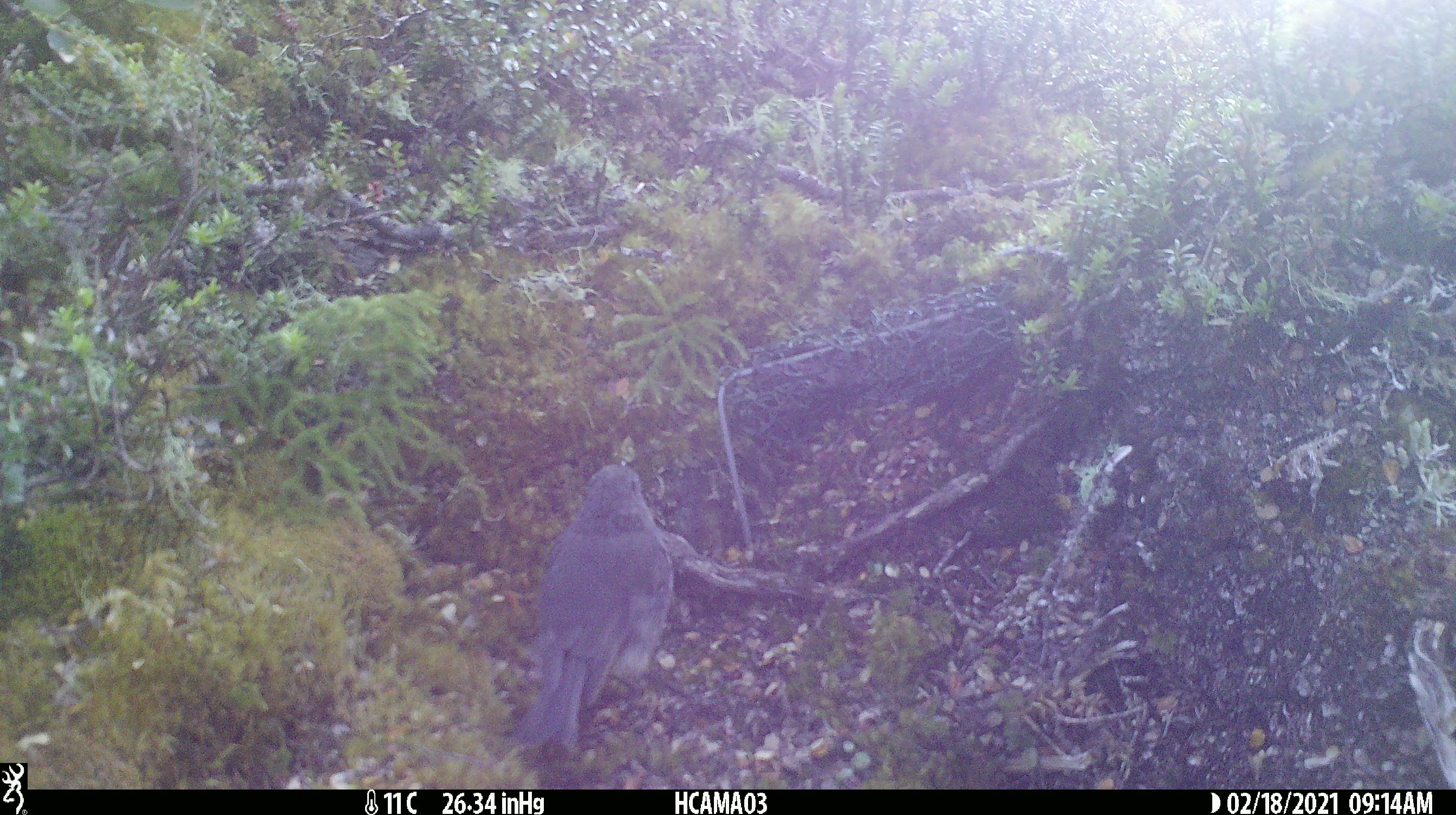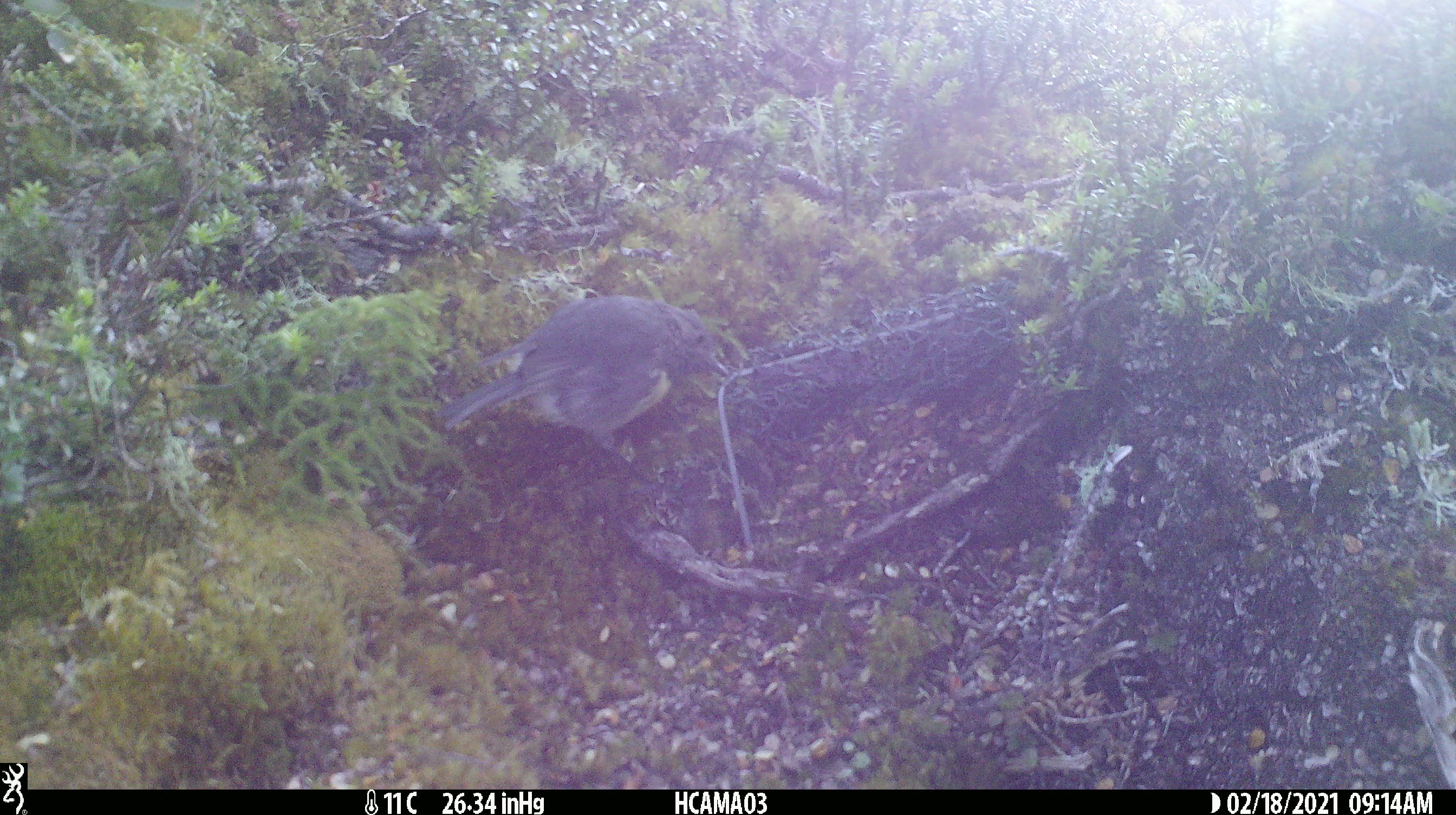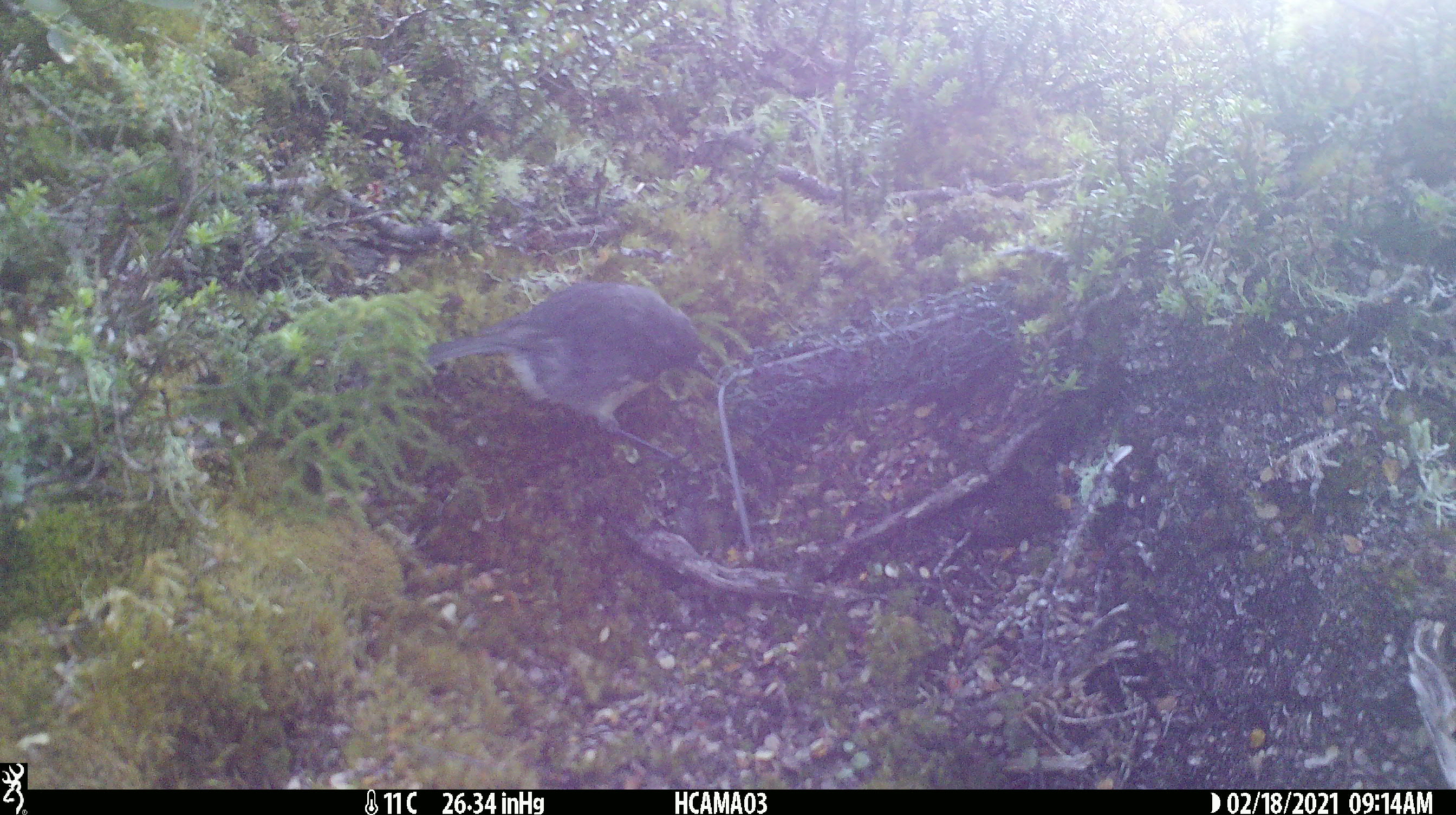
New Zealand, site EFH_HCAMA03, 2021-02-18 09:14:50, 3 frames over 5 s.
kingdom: Animalia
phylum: Chordata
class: Aves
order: Passeriformes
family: Petroicidae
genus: Petroica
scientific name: Petroica australis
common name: new zealand robin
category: robin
Robin (new zealand robin) (Petroica australis).